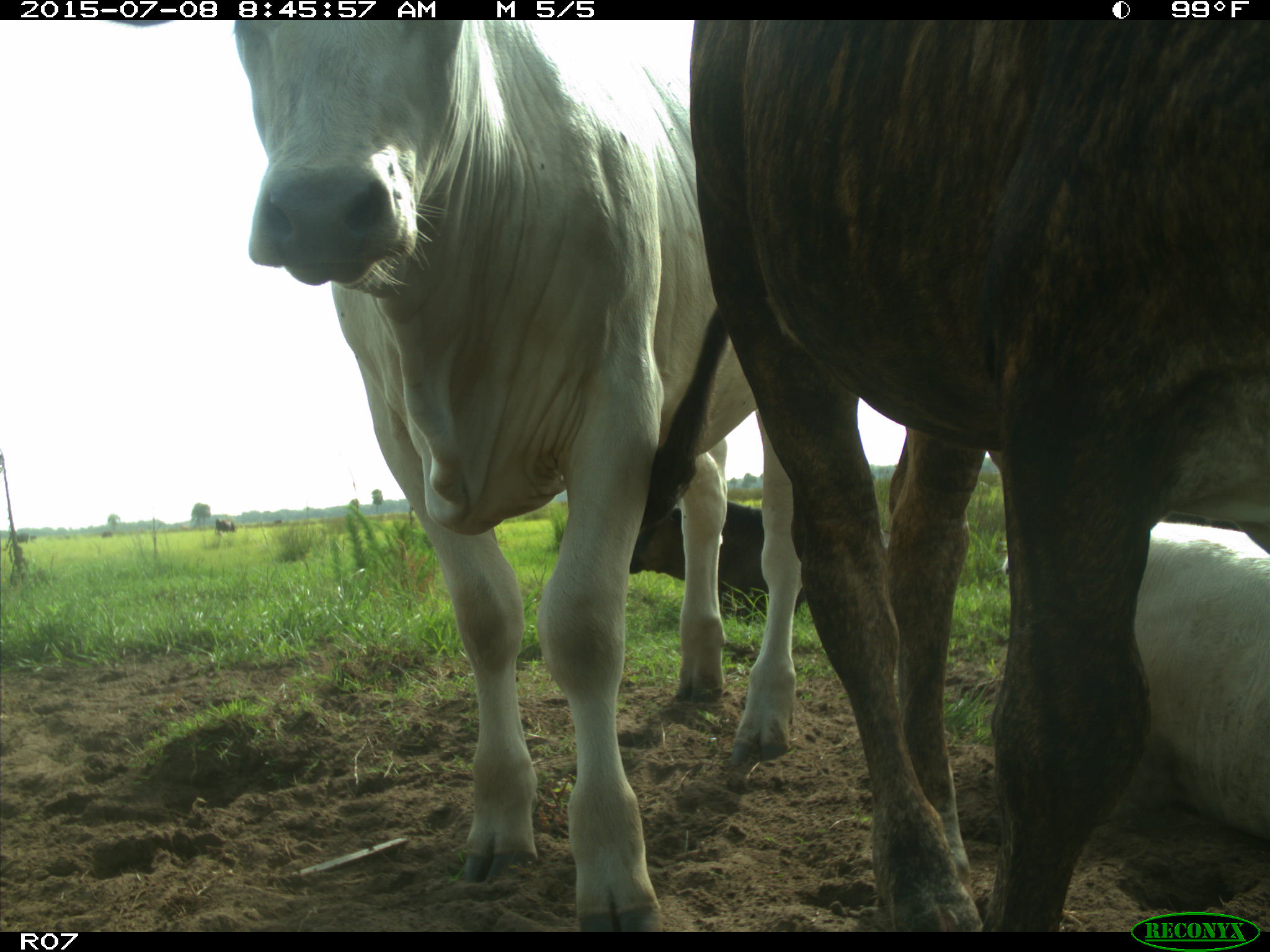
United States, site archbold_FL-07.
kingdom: Animalia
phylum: Chordata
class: Mammalia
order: Artiodactyla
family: Bovidae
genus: Bos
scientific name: Bos taurus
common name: domestic cow